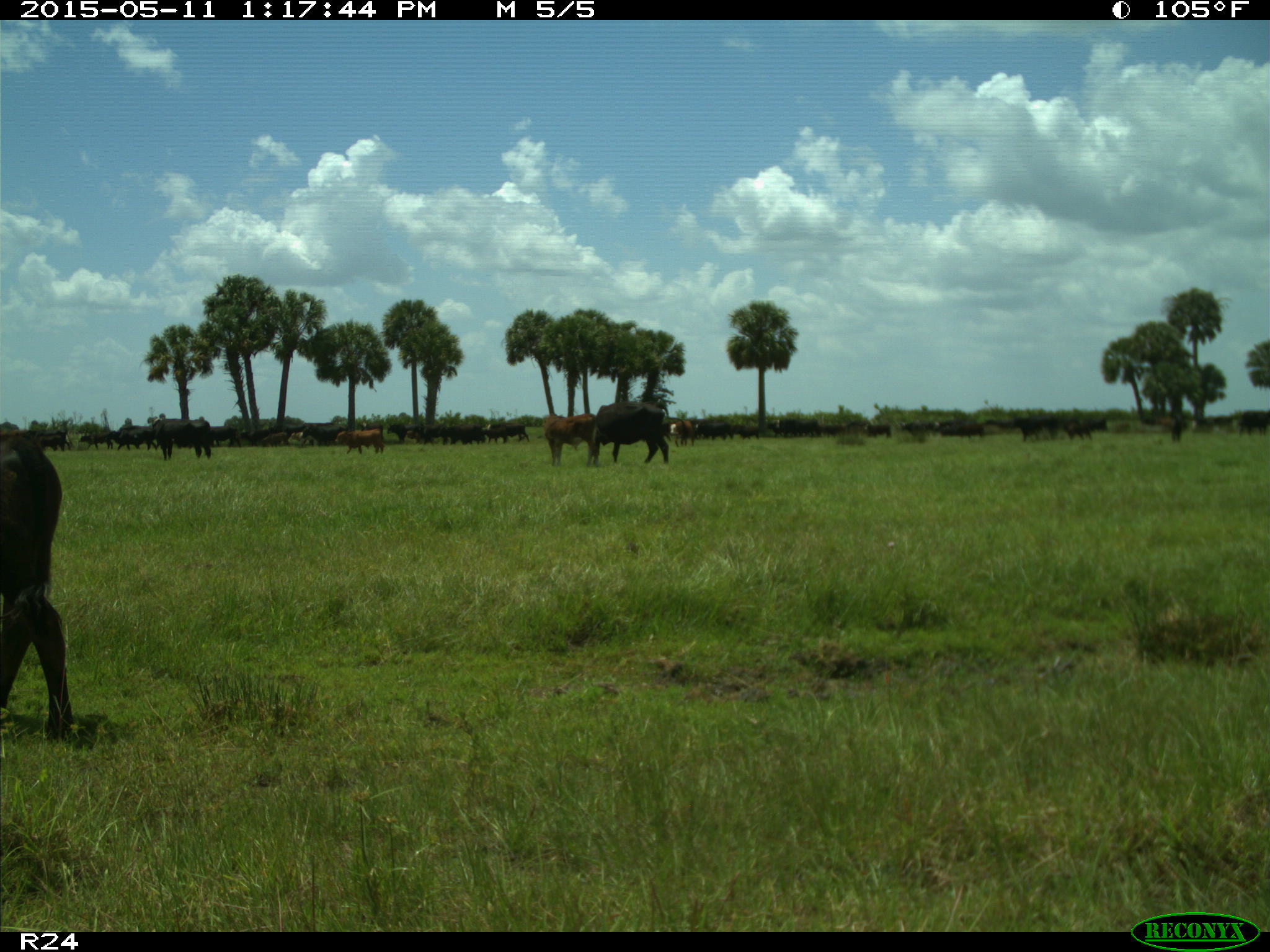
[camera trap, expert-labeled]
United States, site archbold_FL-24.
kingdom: Animalia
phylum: Chordata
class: Mammalia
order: Artiodactyla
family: Bovidae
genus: Bos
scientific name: Bos taurus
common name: domestic cow